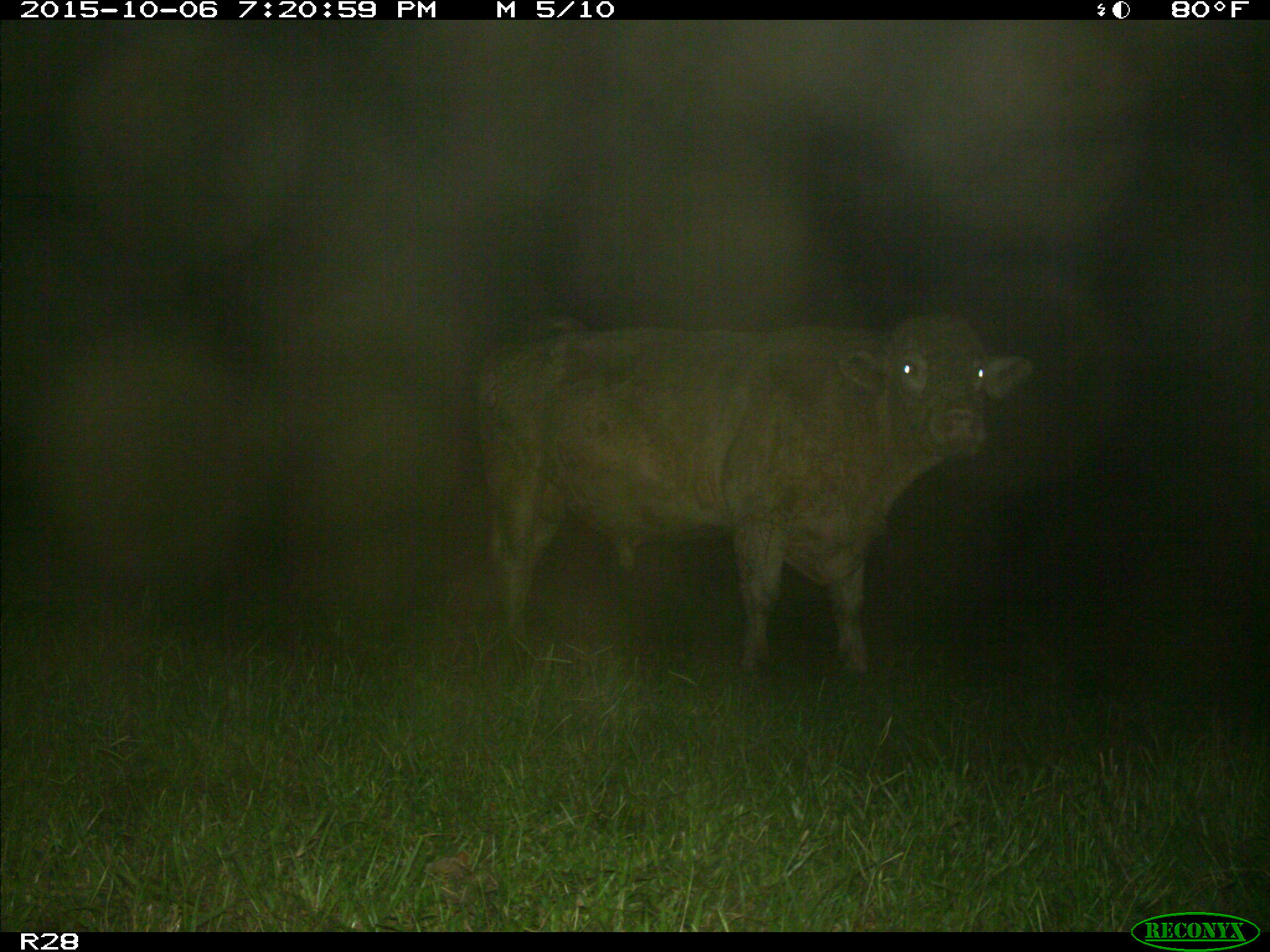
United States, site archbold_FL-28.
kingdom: Animalia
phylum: Chordata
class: Mammalia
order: Artiodactyla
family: Bovidae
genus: Bos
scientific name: Bos taurus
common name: domestic cow